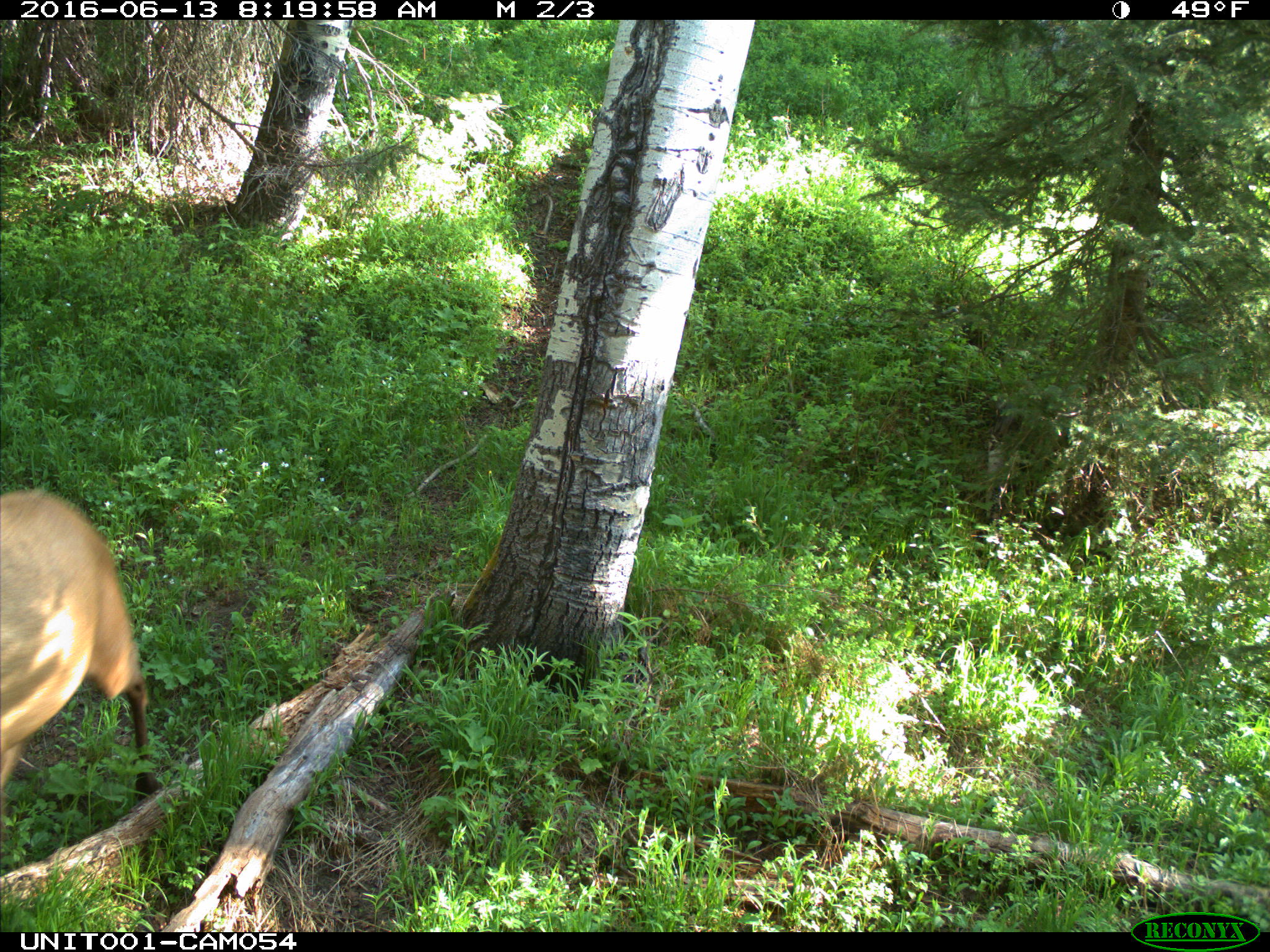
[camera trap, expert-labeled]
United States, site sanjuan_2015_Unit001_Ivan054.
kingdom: Animalia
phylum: Chordata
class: Mammalia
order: Artiodactyla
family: Cervidae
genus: Cervus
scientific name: Cervus elaphus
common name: red deer